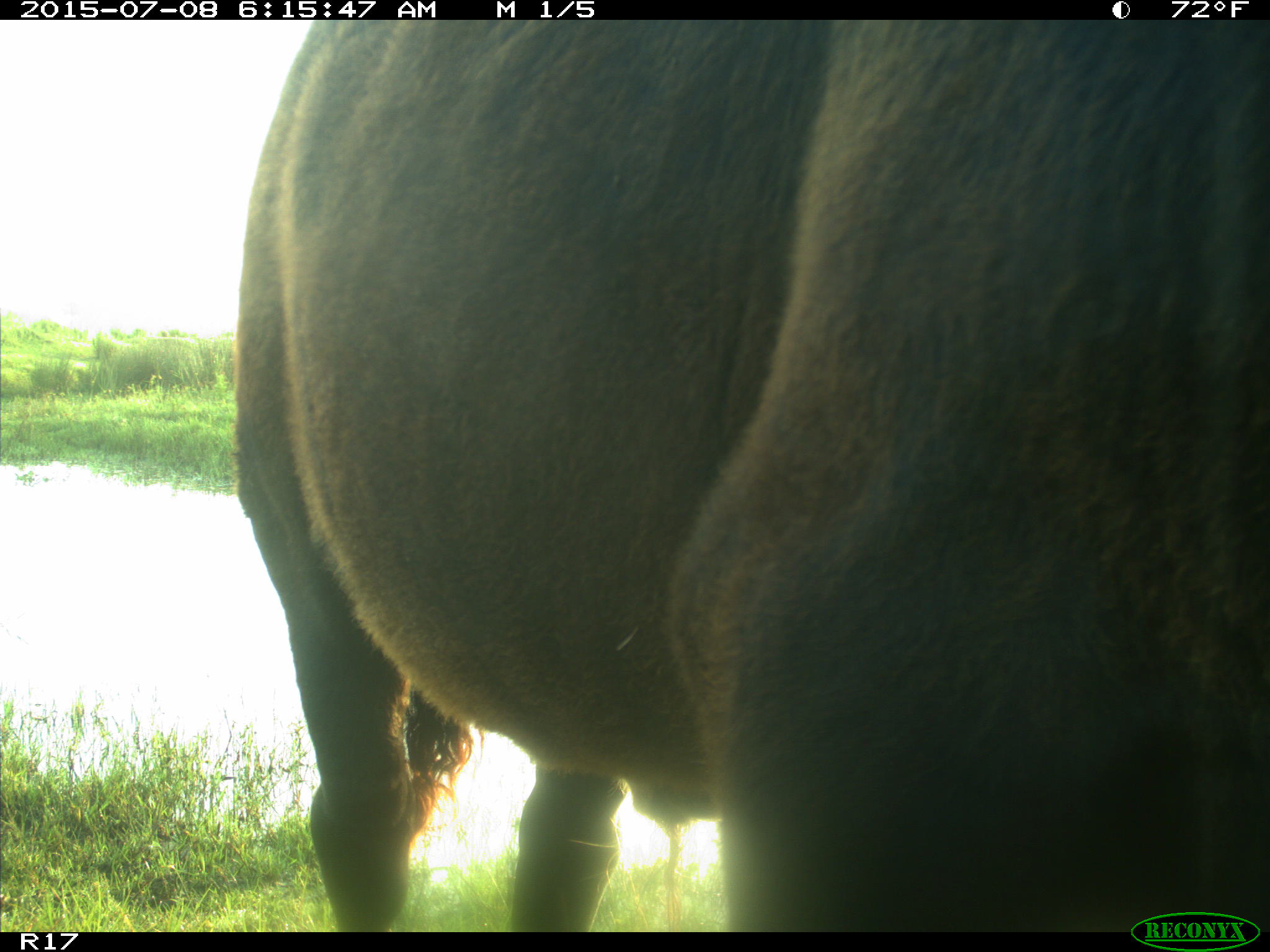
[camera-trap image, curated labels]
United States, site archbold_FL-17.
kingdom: Animalia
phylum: Chordata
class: Mammalia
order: Artiodactyla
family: Bovidae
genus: Bos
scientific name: Bos taurus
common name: domestic cow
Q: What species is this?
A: Bos taurus (domestic cow).